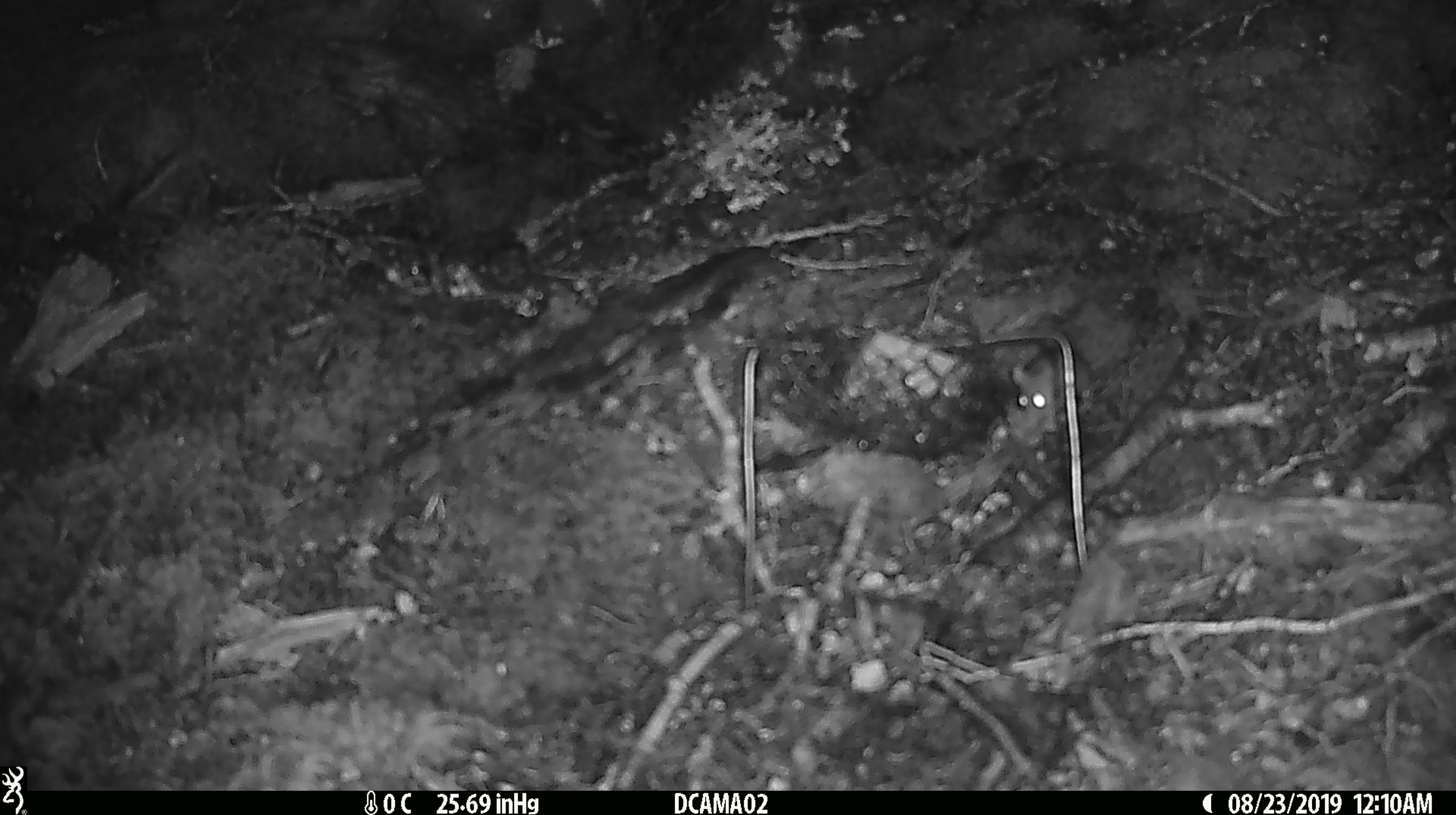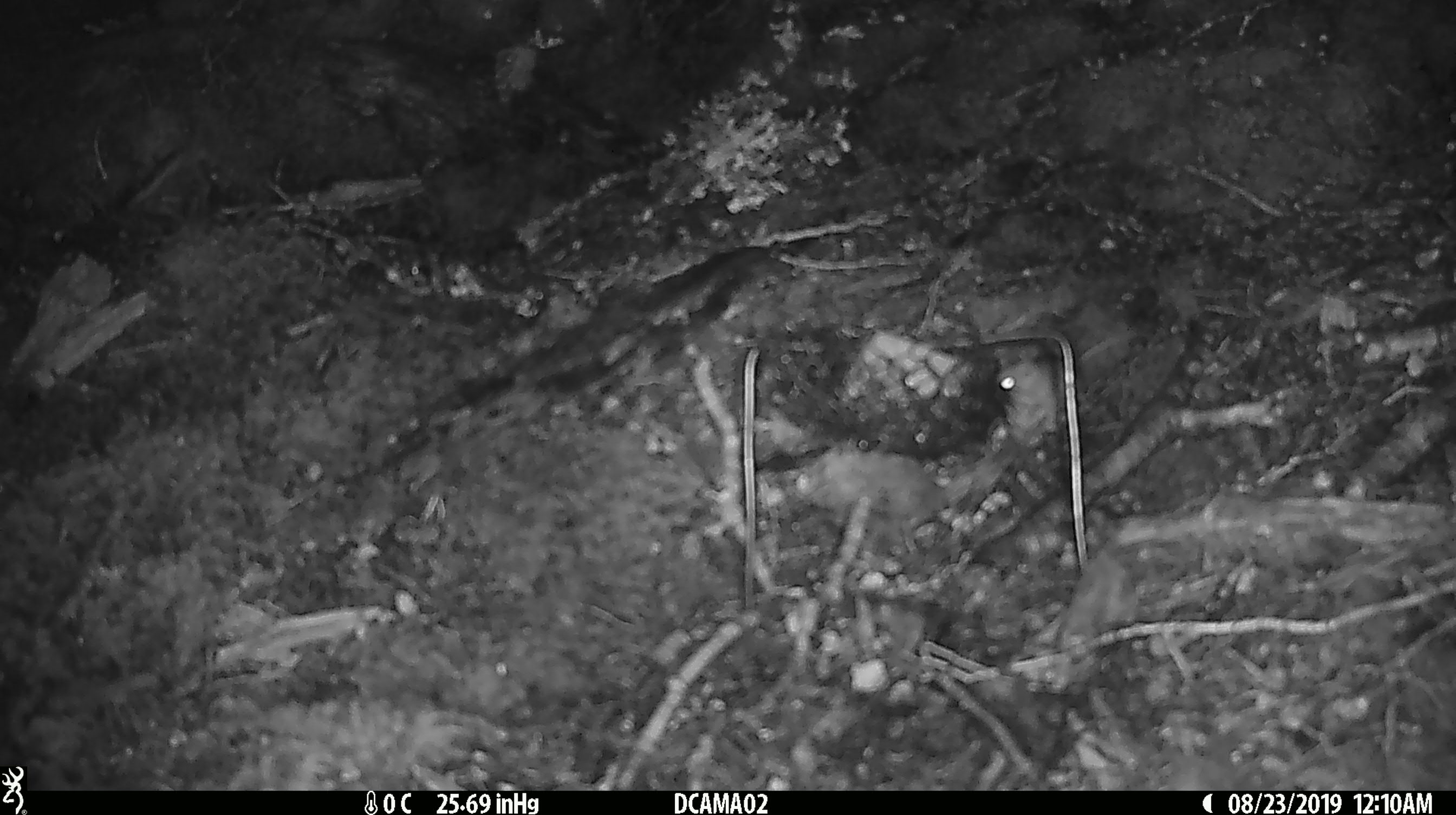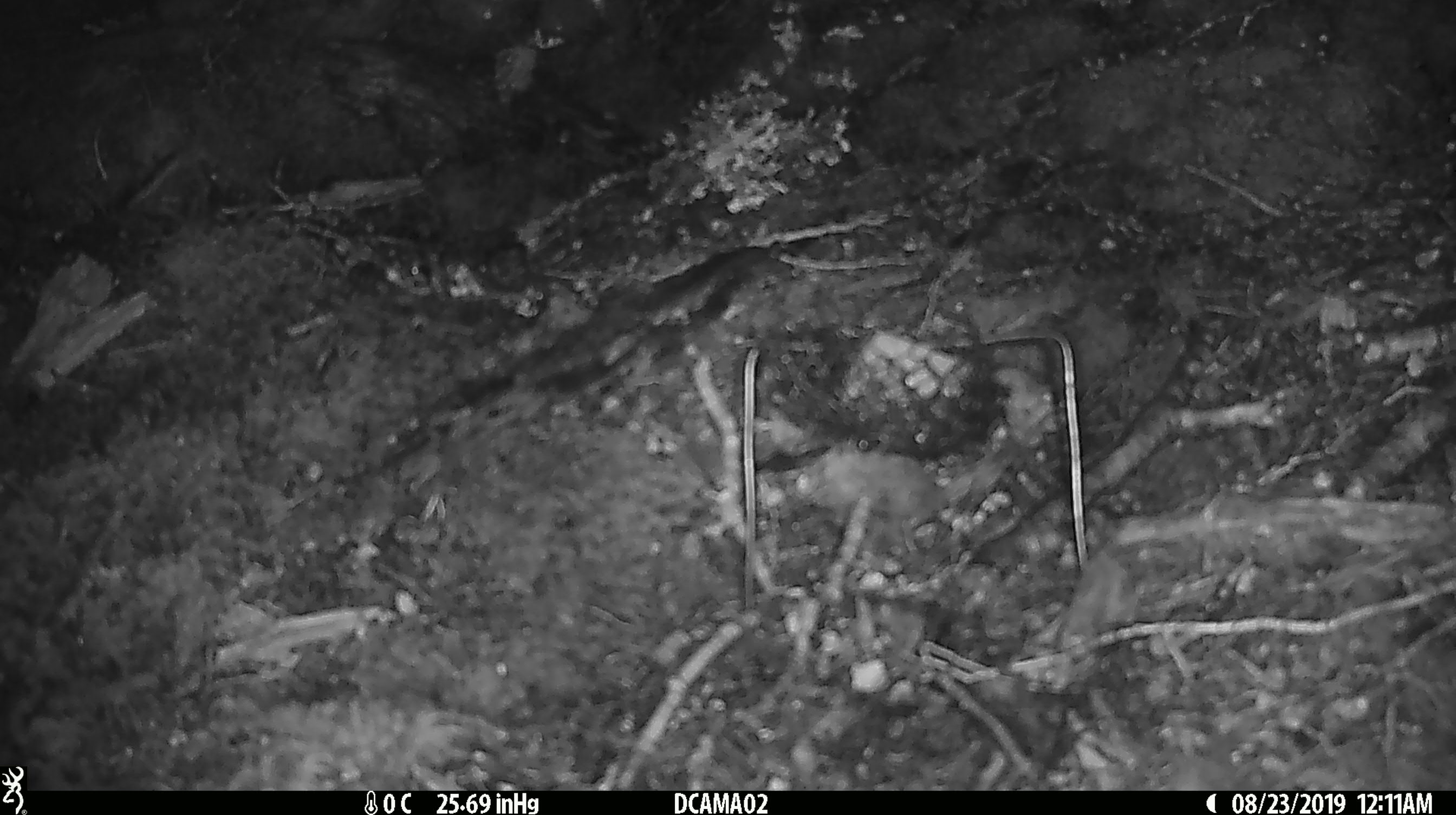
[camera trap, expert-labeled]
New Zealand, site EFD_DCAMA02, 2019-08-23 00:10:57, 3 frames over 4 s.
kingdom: Animalia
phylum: Chordata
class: Mammalia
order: Rodentia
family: Muridae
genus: Mus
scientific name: Mus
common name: mouse